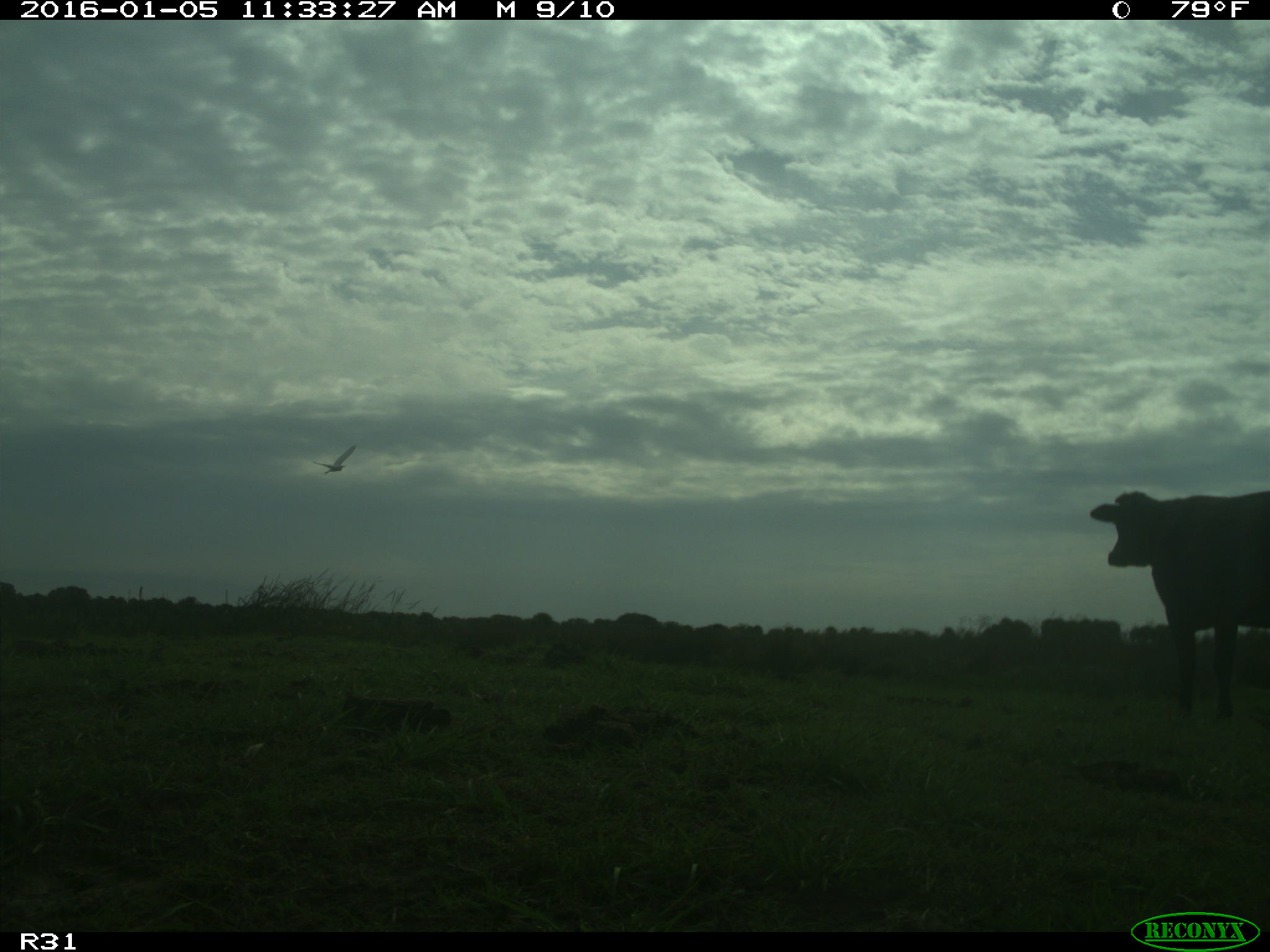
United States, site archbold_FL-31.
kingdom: Animalia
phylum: Chordata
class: Mammalia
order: Artiodactyla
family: Bovidae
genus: Bos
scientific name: Bos taurus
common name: domestic cow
Bos taurus (domestic cow).